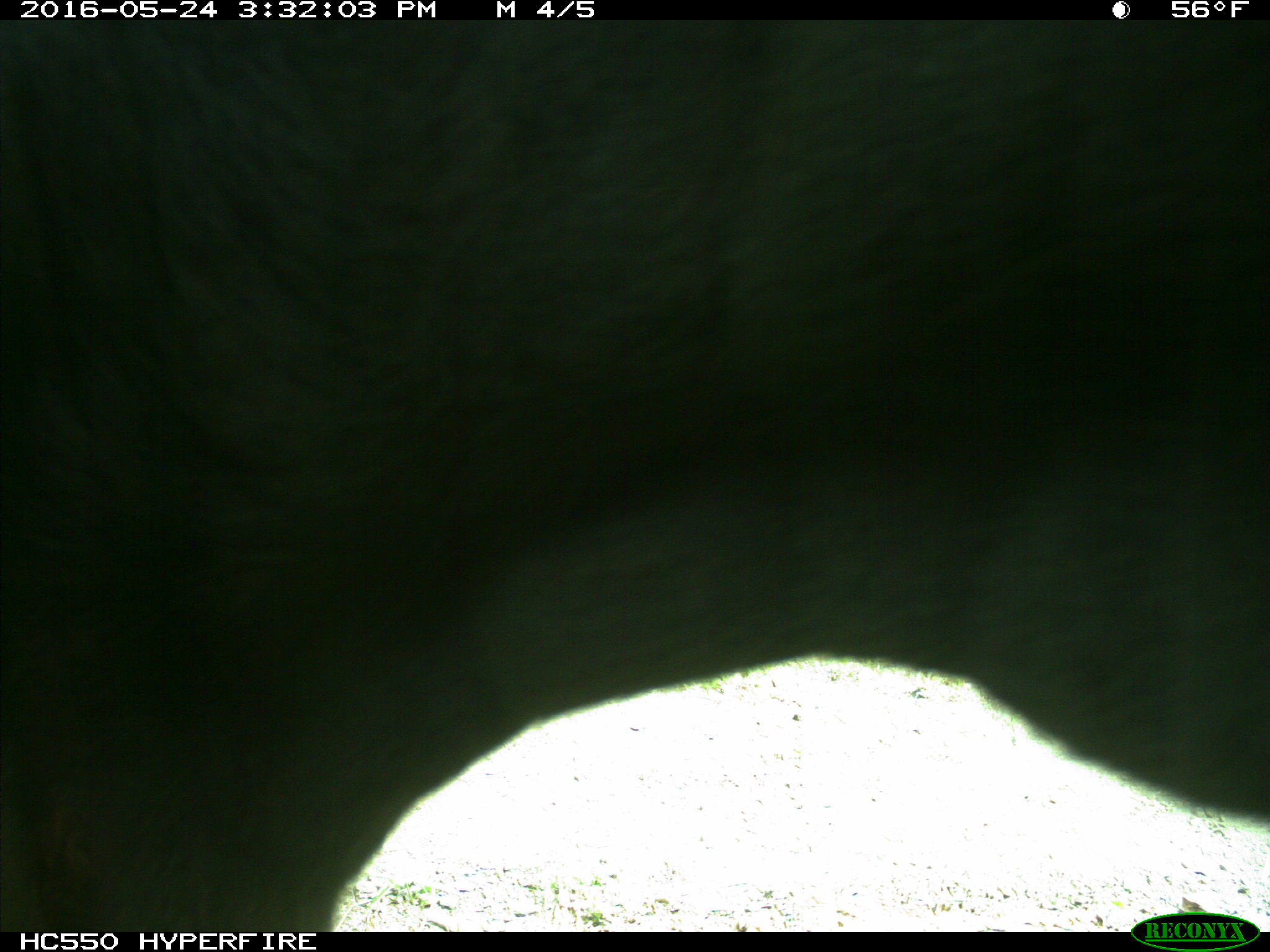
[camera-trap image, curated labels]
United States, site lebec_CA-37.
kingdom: Animalia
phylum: Chordata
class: Mammalia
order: Artiodactyla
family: Bovidae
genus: Bos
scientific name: Bos taurus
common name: domestic cow